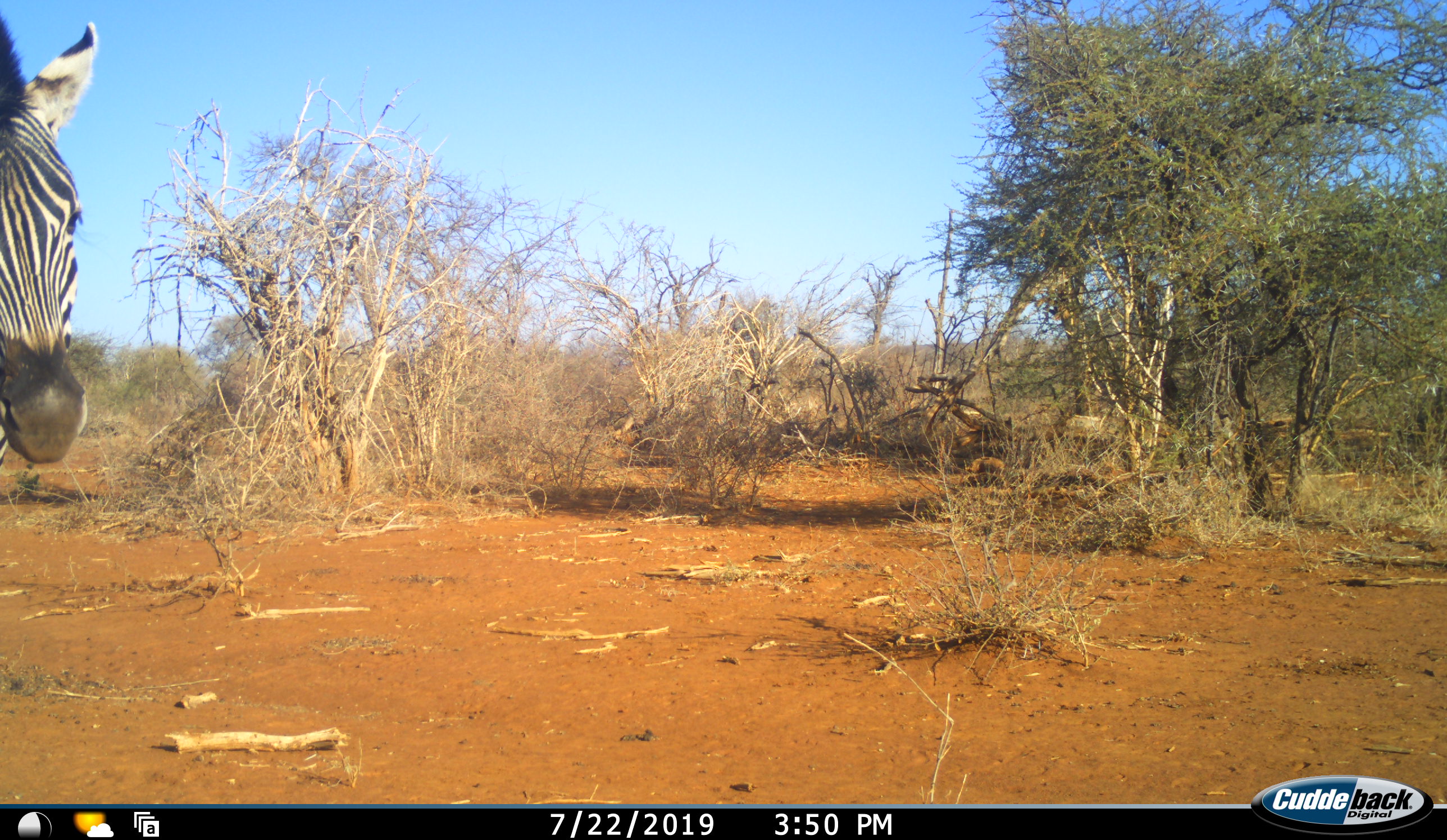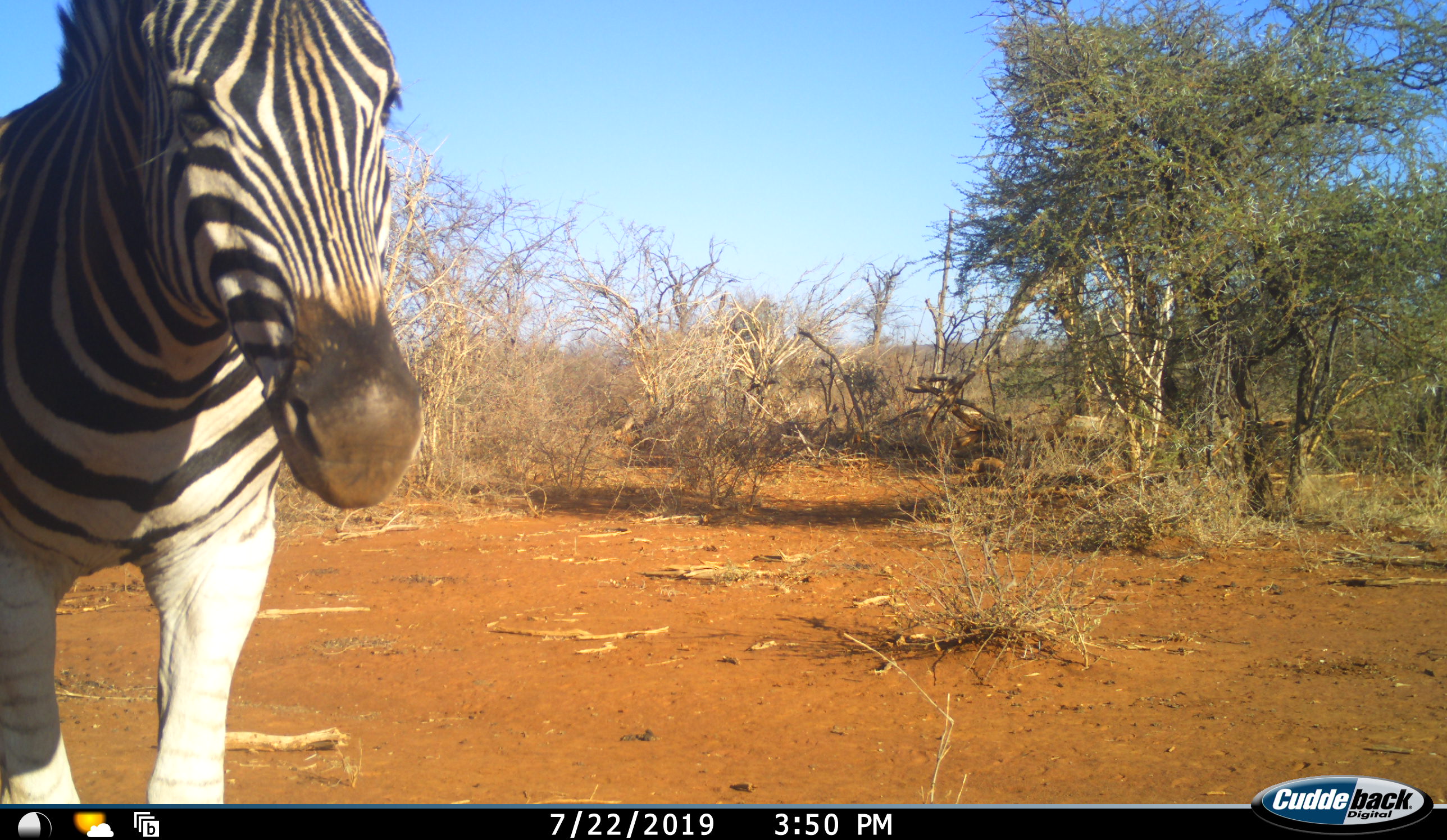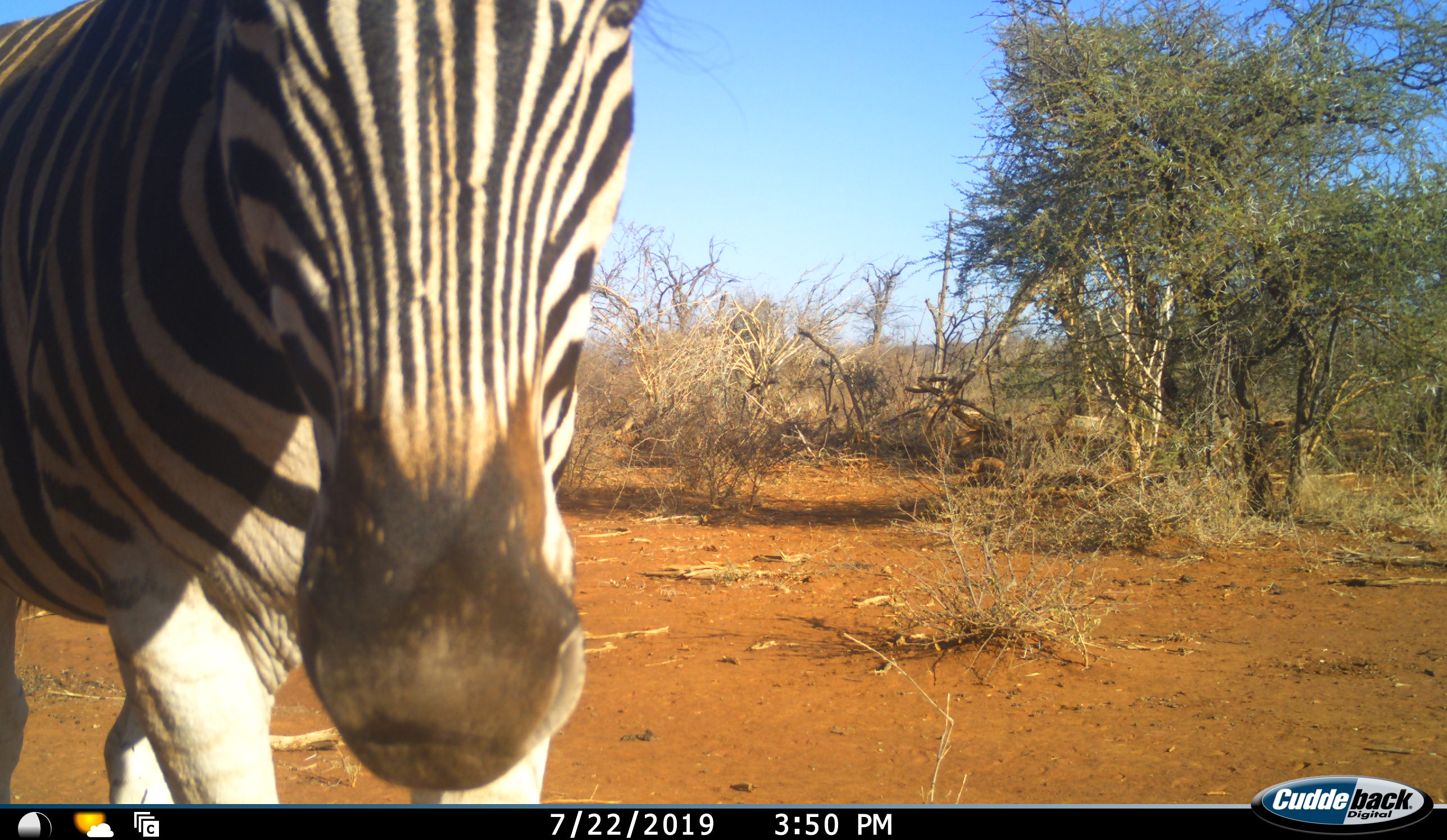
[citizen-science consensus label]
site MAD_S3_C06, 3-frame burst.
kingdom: Animalia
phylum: Chordata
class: Mammalia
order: Perissodactyla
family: Equidae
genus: Equus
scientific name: Equus quagga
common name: plains zebra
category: zebraplains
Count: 1.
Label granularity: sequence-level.